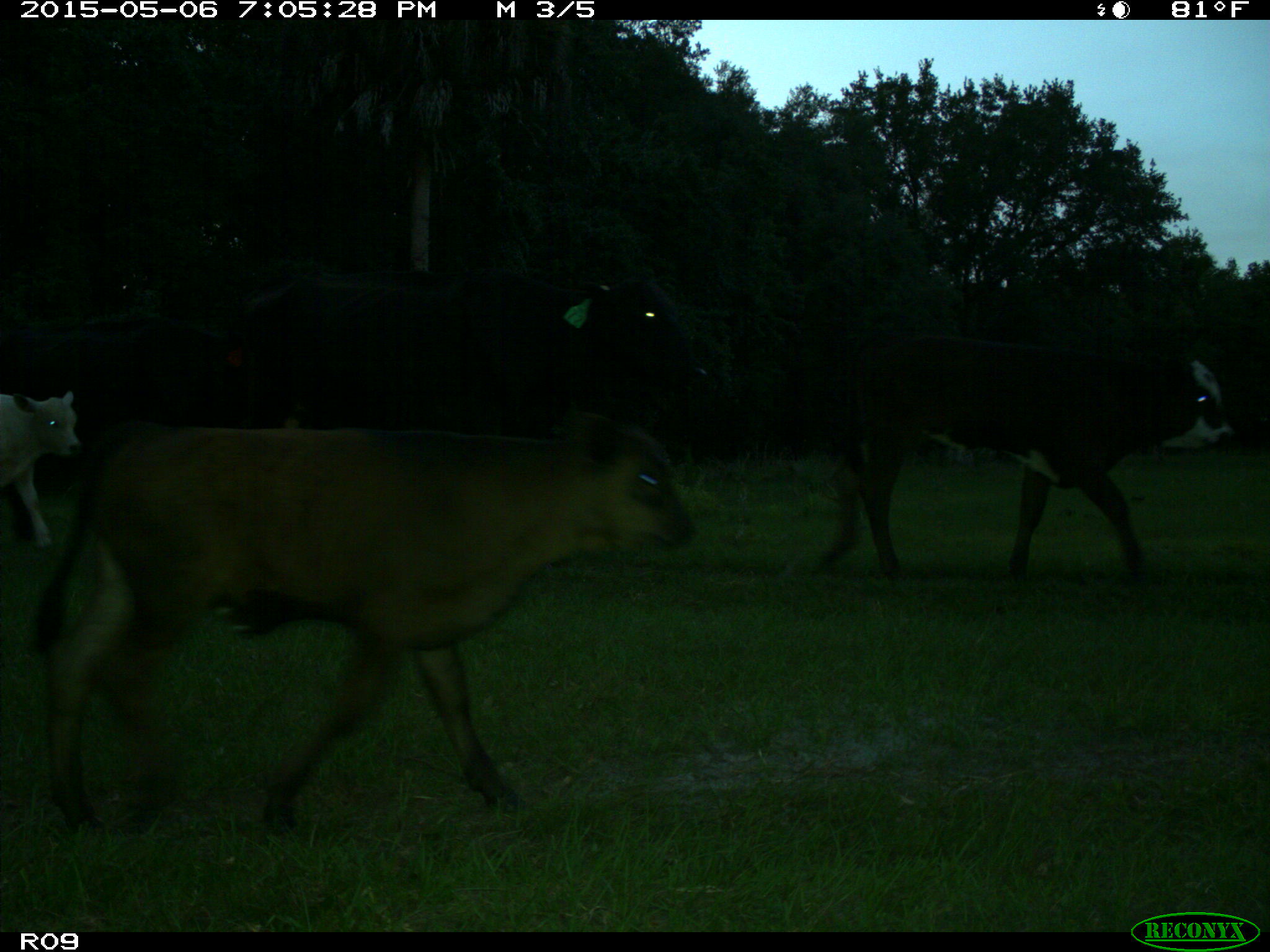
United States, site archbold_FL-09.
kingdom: Animalia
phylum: Chordata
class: Mammalia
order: Artiodactyla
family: Bovidae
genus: Bos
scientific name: Bos taurus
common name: domestic cow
Bos taurus (domestic cow).